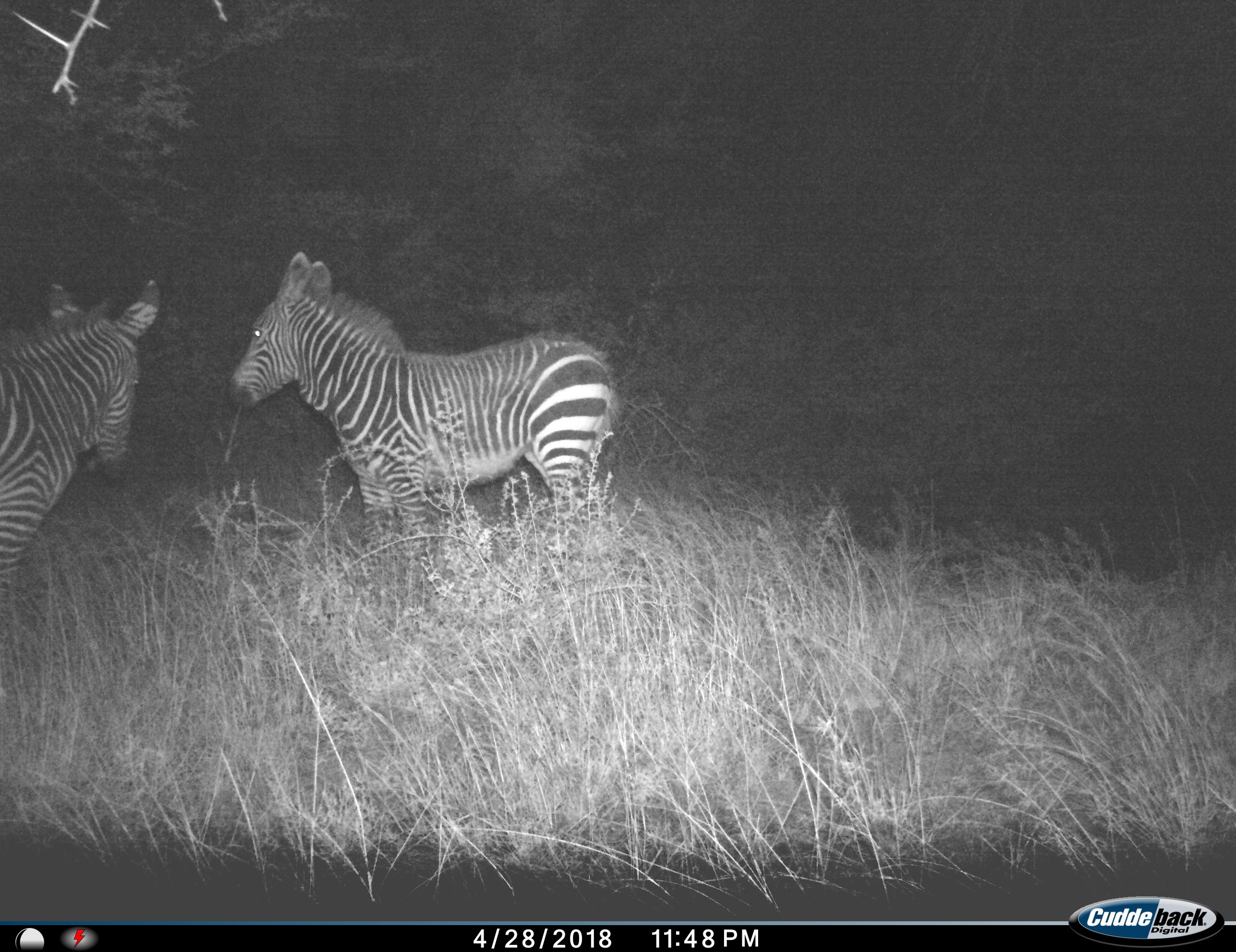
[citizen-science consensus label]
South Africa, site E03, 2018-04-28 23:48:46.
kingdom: Animalia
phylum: Chordata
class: Mammalia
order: Perissodactyla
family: Equidae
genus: Equus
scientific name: Equus zebra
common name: mountain zebra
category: zebramountain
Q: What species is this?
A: Zebramountain (mountain zebra) (Equus zebra).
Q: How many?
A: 2.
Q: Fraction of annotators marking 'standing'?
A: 100%.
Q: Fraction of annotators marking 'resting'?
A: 0%.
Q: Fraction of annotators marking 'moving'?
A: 0%.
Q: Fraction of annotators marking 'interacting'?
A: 10%.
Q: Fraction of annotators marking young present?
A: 0%.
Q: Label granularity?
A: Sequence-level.